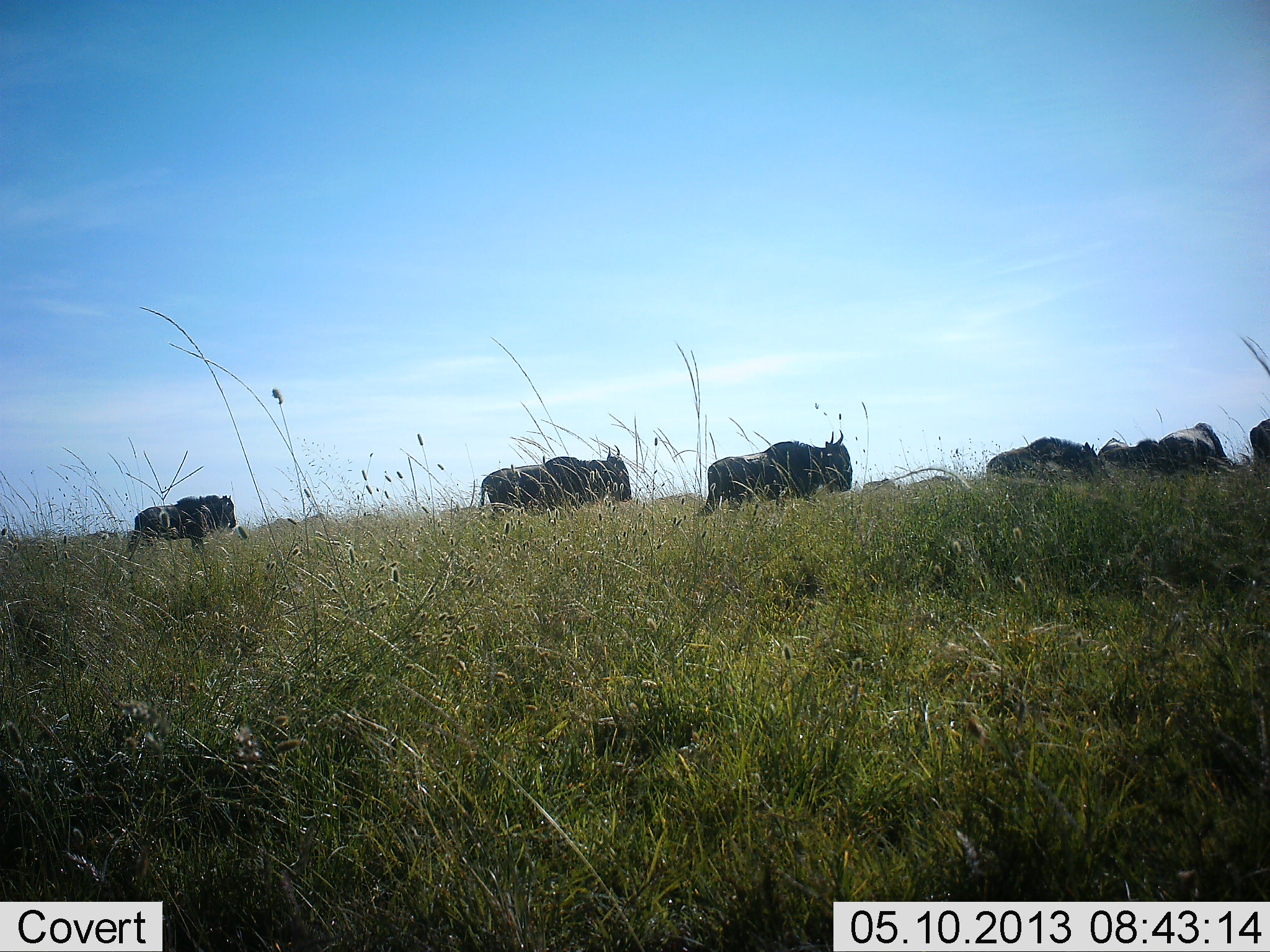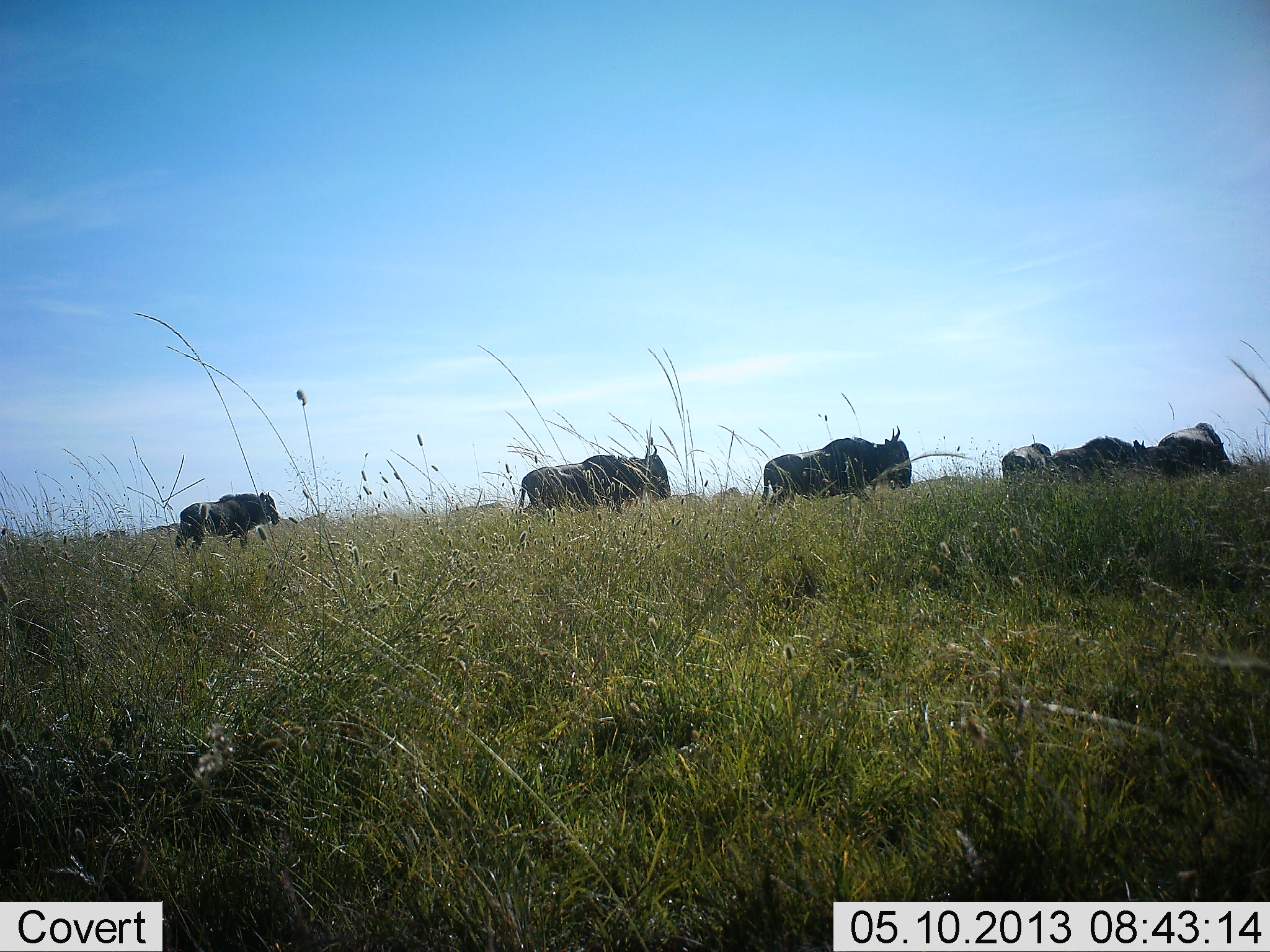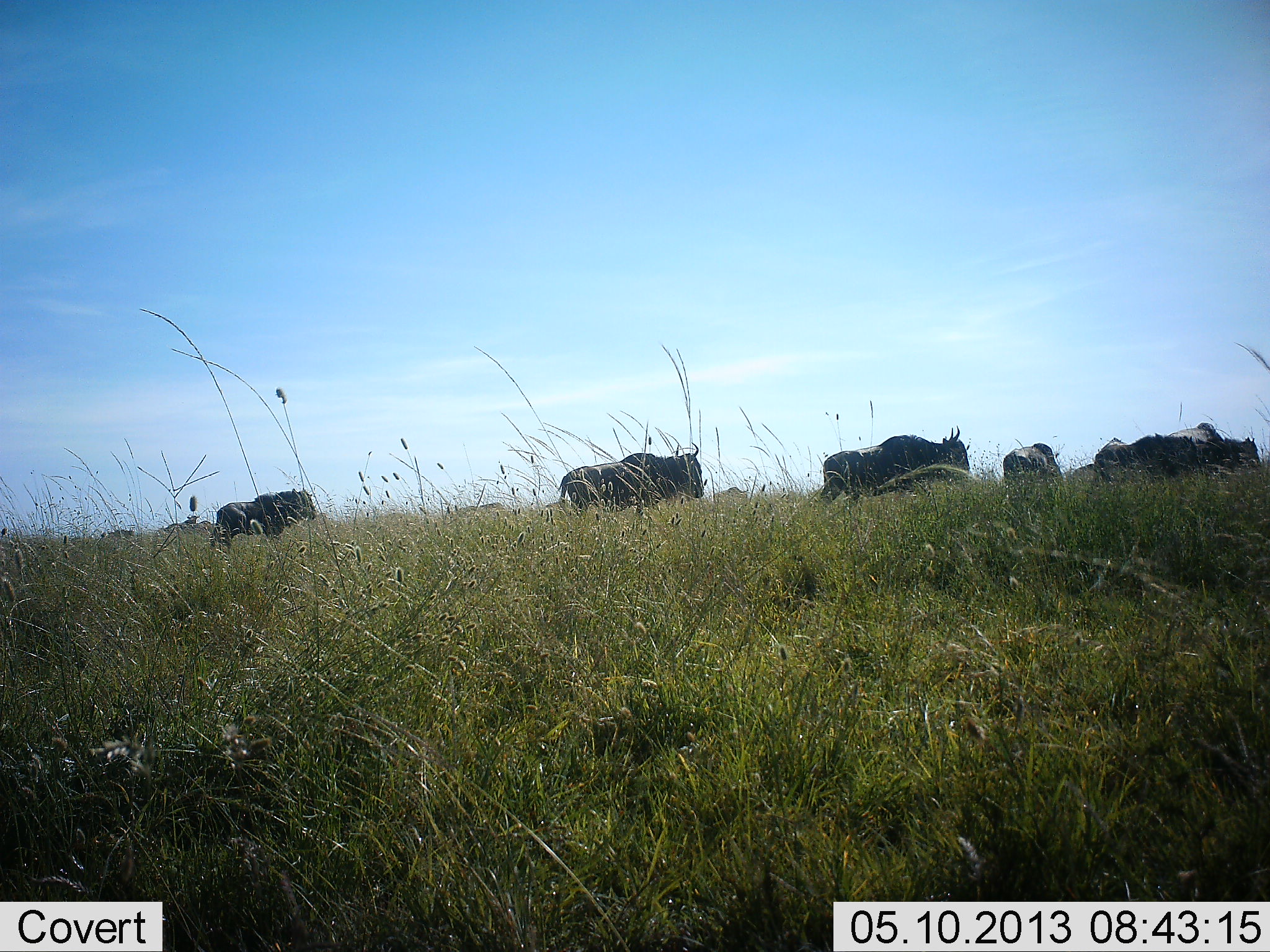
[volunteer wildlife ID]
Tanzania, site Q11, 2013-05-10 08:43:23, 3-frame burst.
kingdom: Animalia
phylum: Chordata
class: Mammalia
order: Artiodactyla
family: Bovidae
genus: Connochaetes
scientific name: Connochaetes taurinus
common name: blue wildebeest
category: wildebeest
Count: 7.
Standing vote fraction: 10%.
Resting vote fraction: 0%.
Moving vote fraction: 100%.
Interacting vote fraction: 0%.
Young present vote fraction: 10%.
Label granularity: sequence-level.